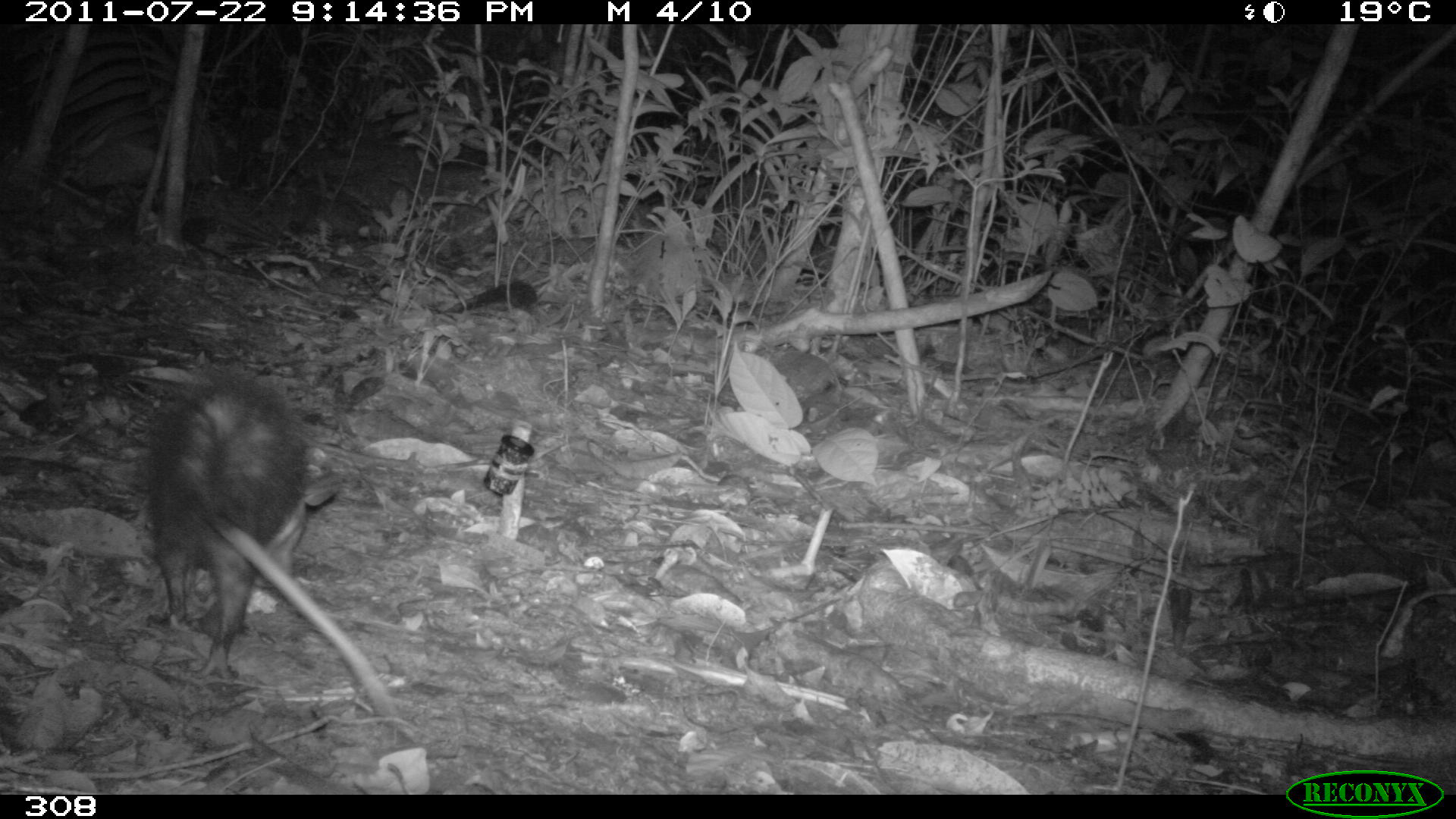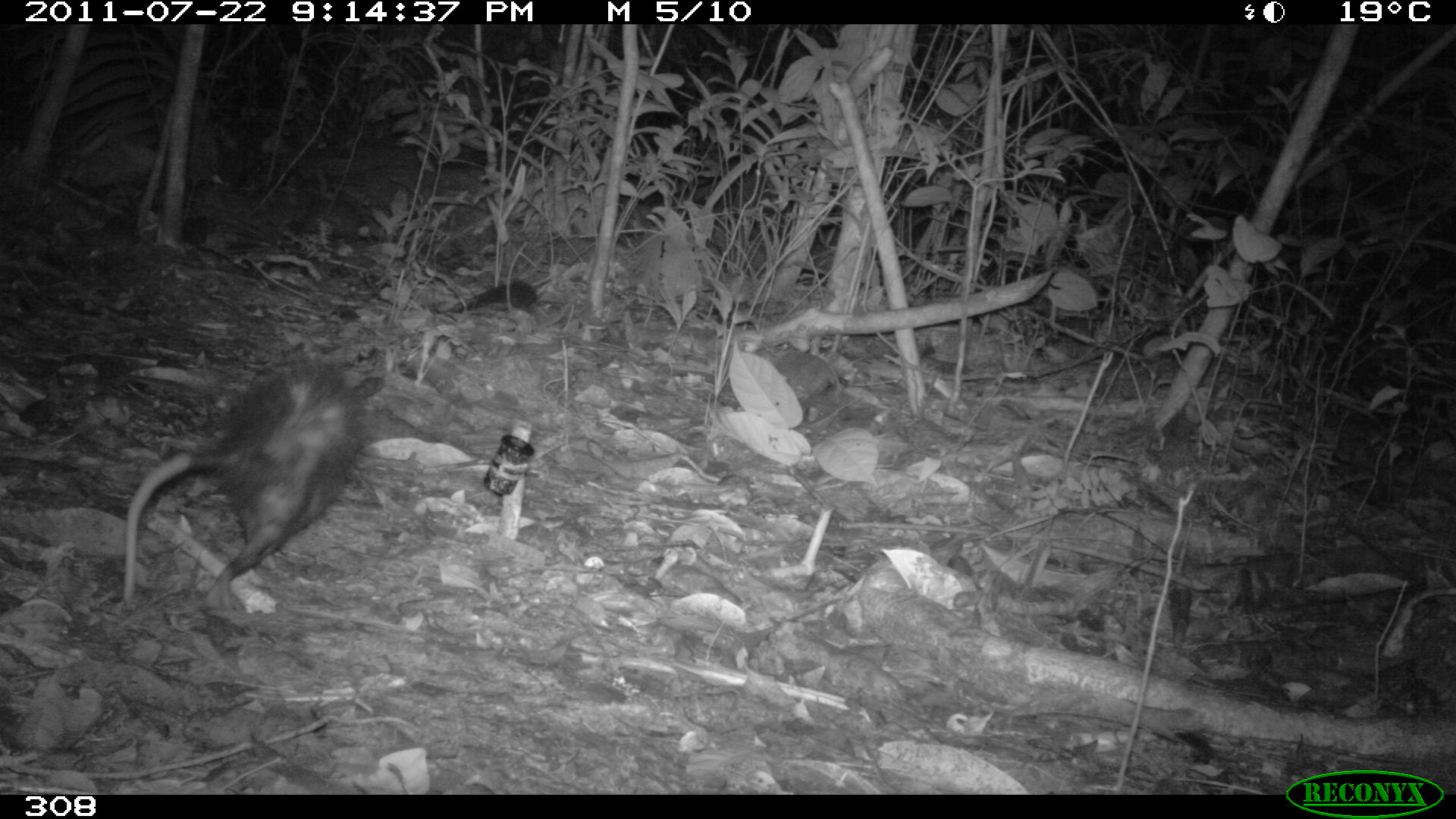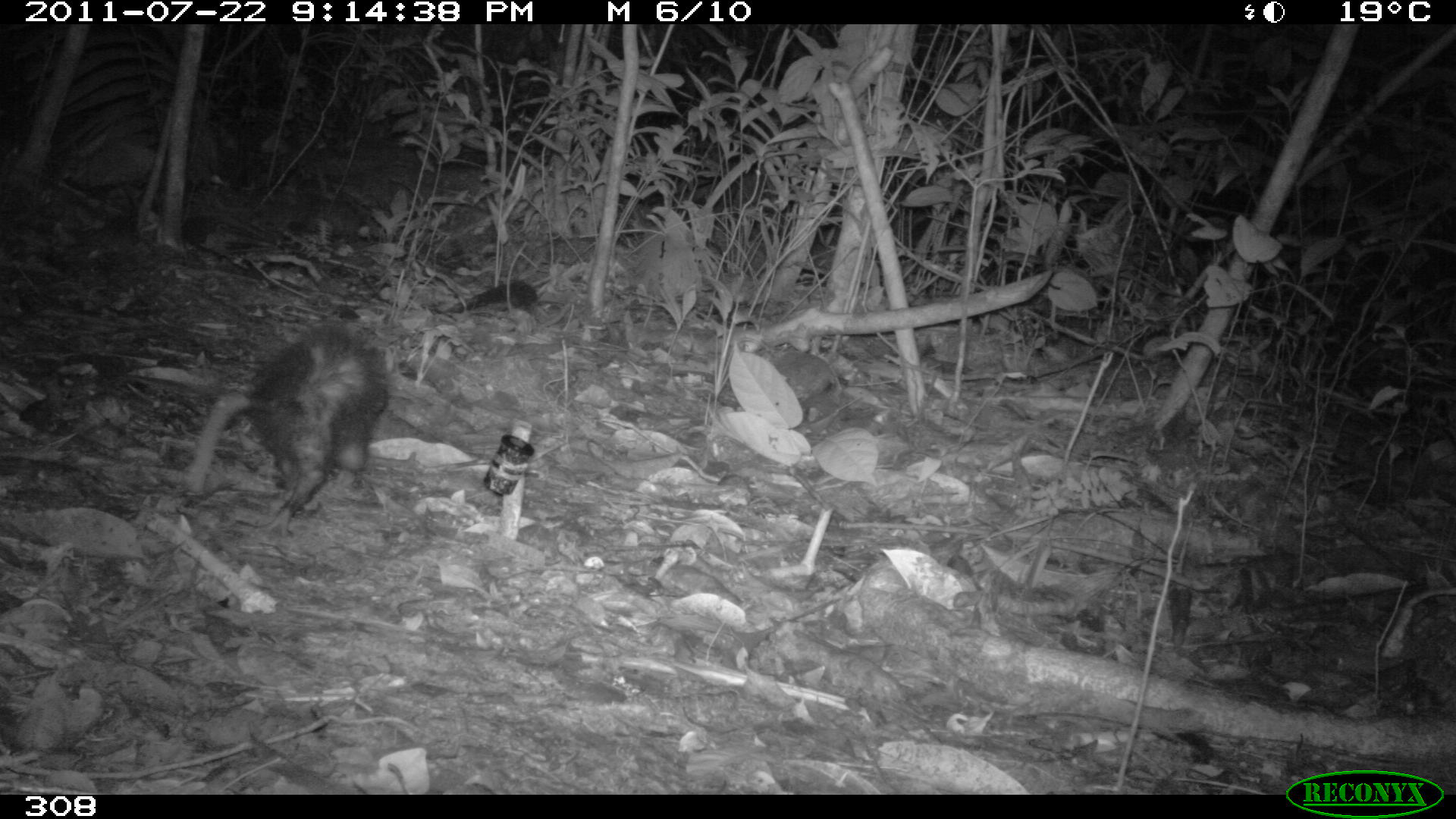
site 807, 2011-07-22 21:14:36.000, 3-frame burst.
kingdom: Animalia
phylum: Chordata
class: Mammalia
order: Didelphimorphia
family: Didelphidae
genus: Didelphis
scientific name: Didelphis marsupialis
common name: southern opossum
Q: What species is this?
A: Didelphis marsupialis (southern opossum).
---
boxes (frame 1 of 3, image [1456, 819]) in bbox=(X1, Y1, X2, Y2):
didelphis marsupialis: bbox=(145, 375, 403, 735)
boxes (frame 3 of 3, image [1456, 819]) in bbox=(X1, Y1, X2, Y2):
didelphis marsupialis: bbox=(181, 321, 386, 535)